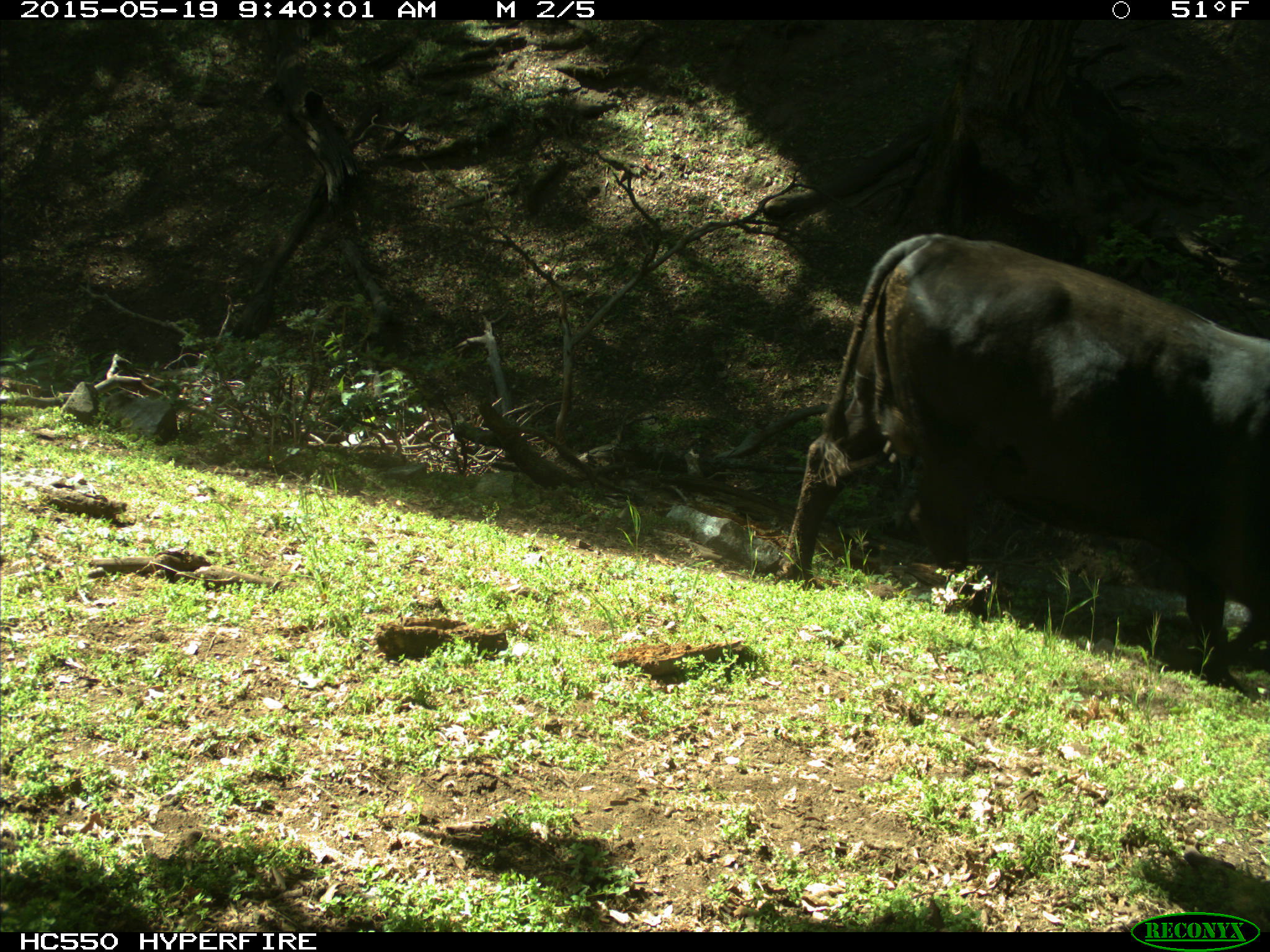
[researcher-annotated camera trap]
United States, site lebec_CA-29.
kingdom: Animalia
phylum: Chordata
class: Mammalia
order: Artiodactyla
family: Bovidae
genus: Bos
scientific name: Bos taurus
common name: domestic cow